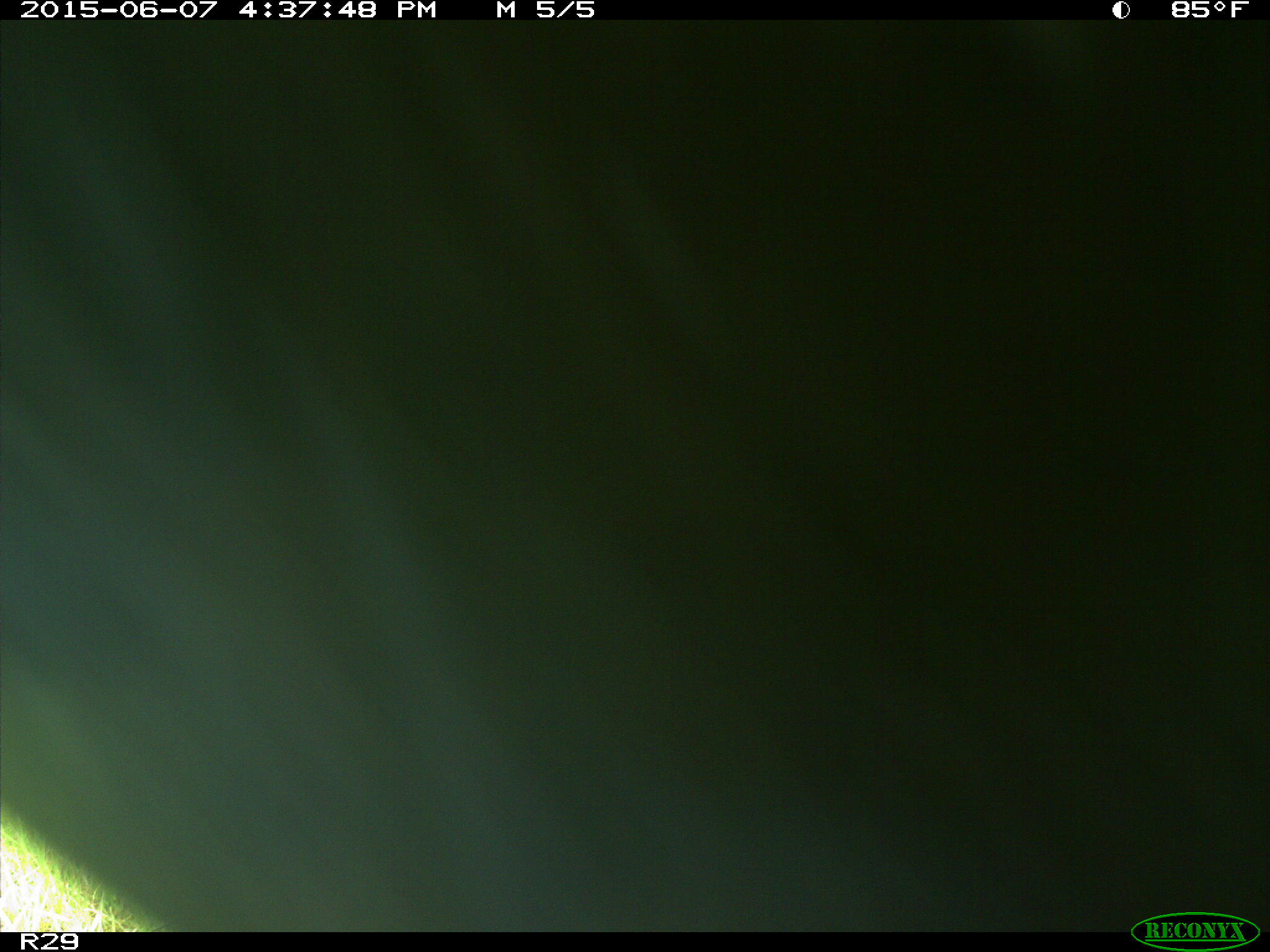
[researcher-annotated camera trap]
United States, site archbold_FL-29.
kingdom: Animalia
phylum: Chordata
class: Mammalia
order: Artiodactyla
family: Bovidae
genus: Bos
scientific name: Bos taurus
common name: domestic cow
Bos taurus (domestic cow).